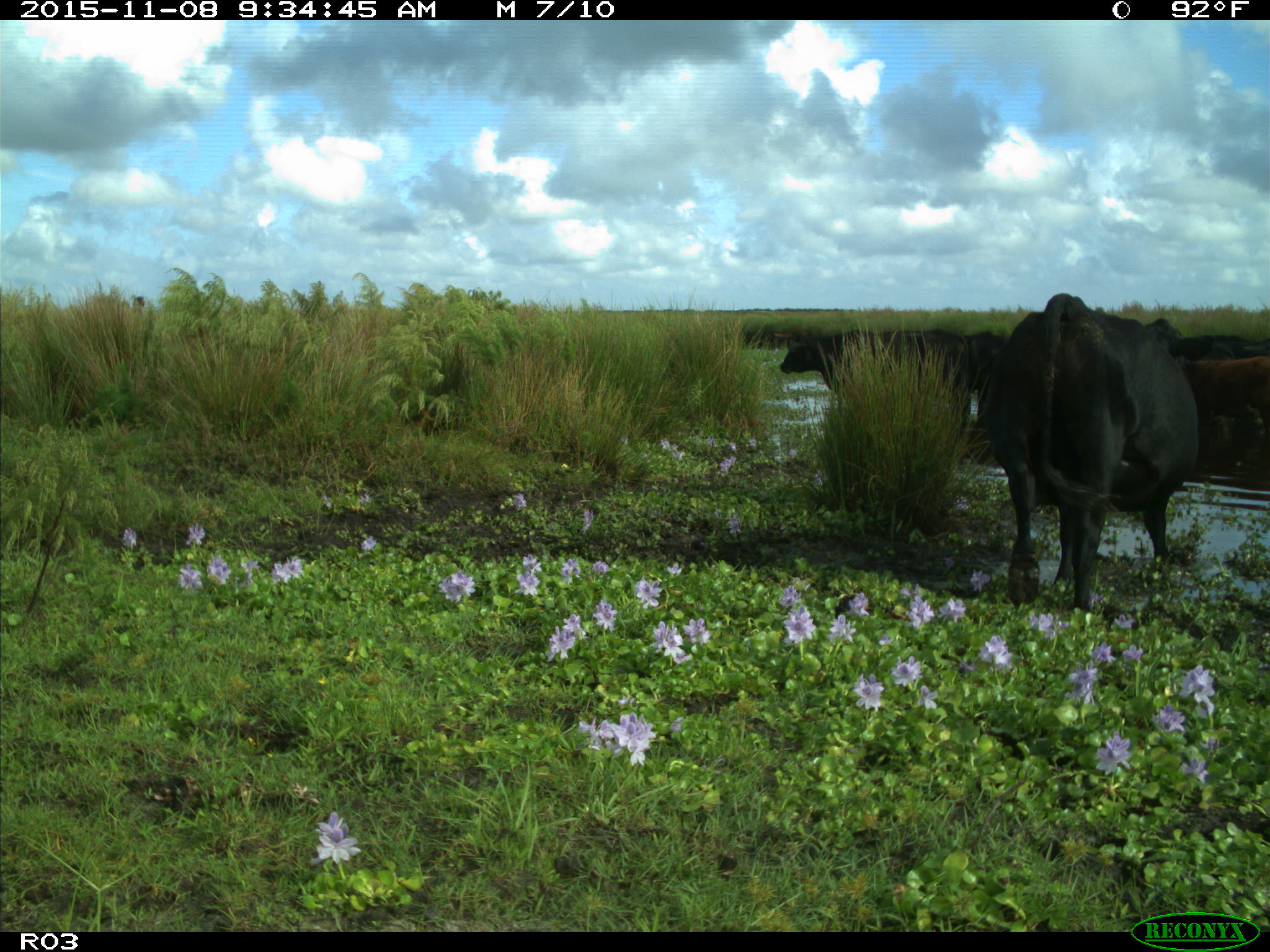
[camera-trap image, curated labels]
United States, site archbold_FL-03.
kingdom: Animalia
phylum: Chordata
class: Mammalia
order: Artiodactyla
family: Bovidae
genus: Bos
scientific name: Bos taurus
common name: domestic cow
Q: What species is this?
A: Bos taurus (domestic cow).